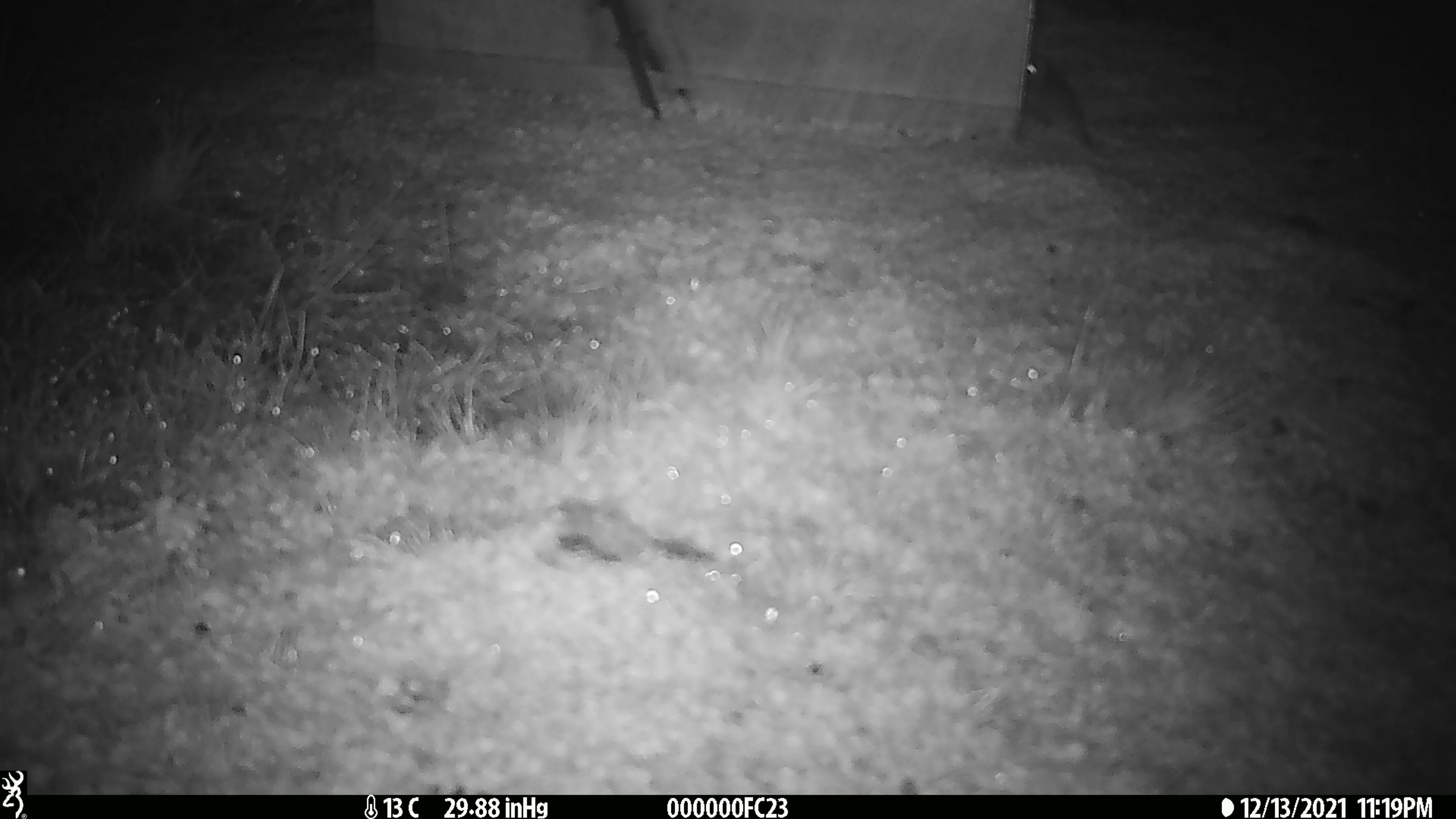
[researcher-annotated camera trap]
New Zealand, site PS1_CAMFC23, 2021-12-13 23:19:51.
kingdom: Animalia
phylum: Chordata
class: Mammalia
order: Rodentia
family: Muridae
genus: Mus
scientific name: Mus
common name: mouse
Mouse (Mus).